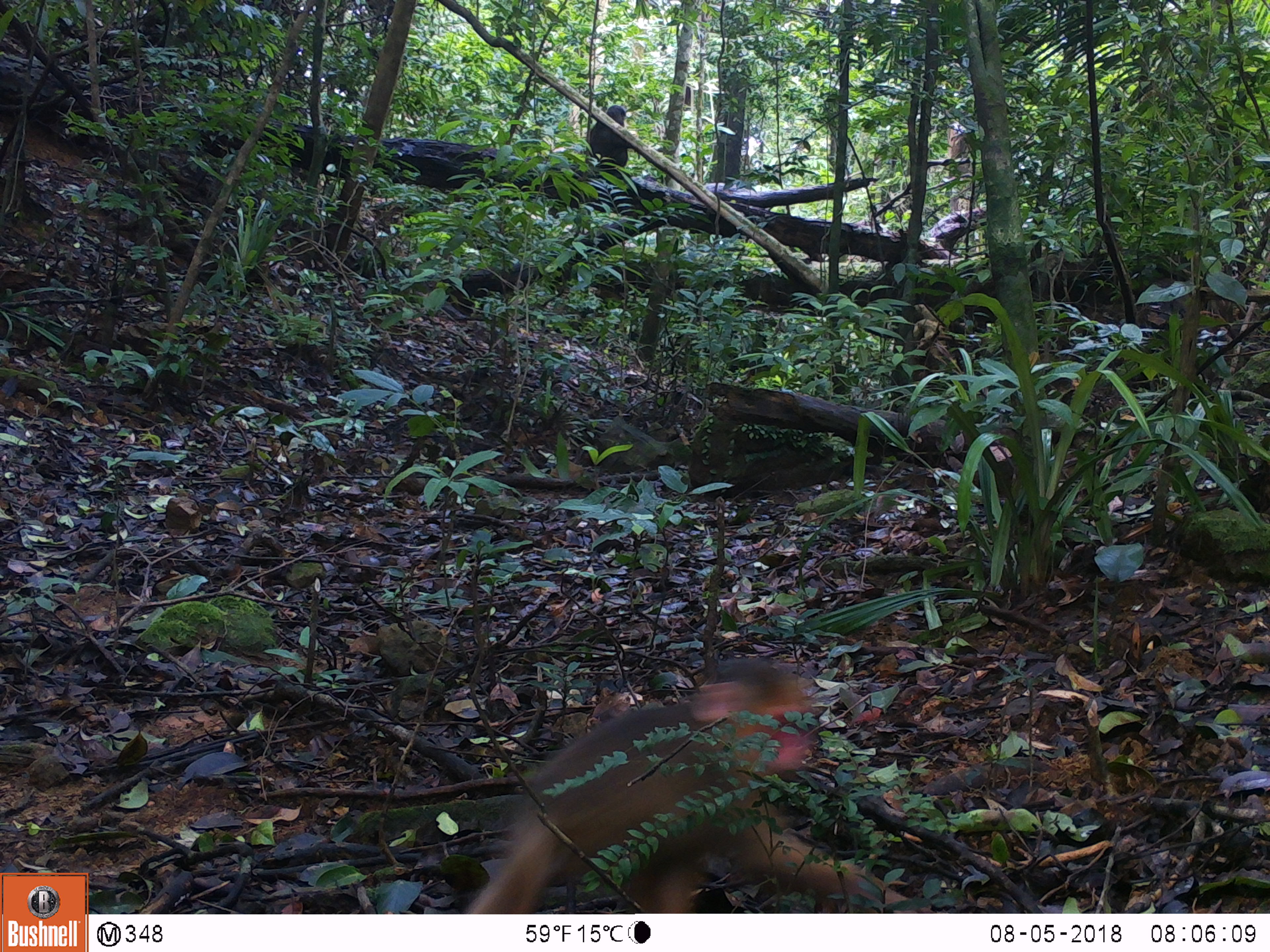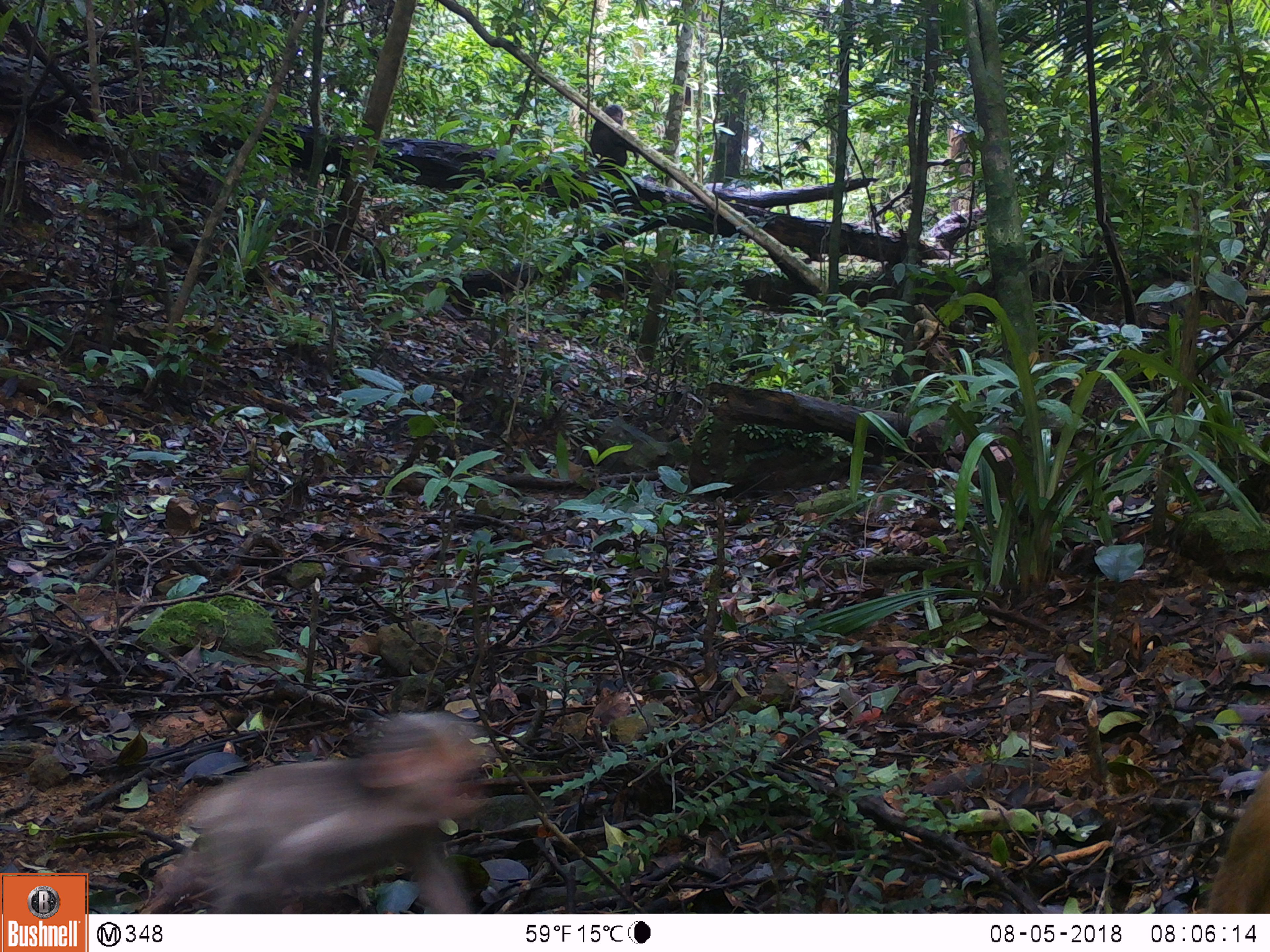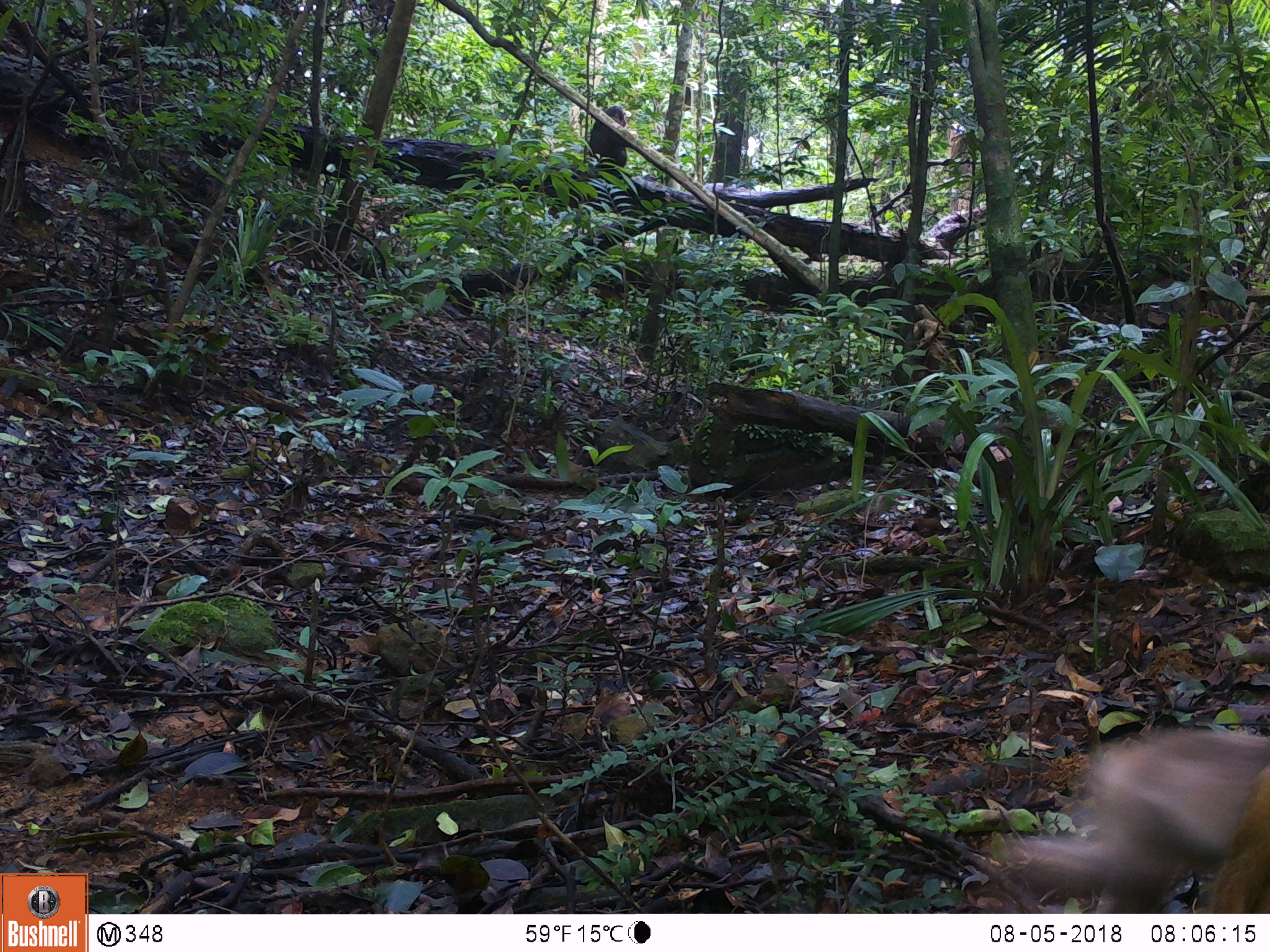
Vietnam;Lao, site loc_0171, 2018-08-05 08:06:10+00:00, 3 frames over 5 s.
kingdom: Animalia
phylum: Chordata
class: Mammalia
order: Primates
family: Cercopithecidae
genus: Macaca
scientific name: Macaca arctoides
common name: stump-tailed macaque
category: stump tailed macaque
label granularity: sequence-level